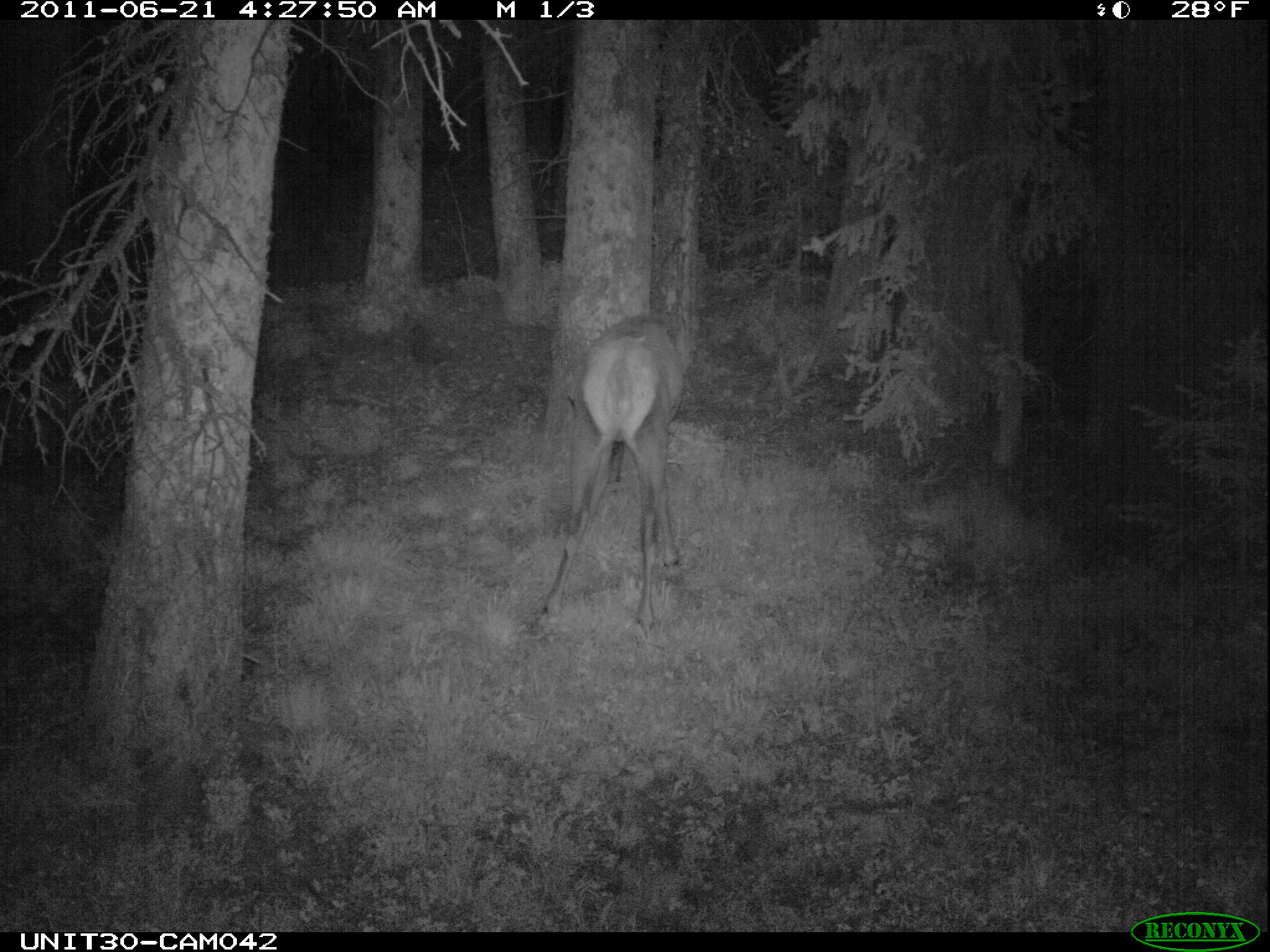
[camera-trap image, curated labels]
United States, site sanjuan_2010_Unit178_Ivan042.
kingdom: Animalia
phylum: Chordata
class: Mammalia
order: Artiodactyla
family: Cervidae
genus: Cervus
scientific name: Cervus elaphus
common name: red deer